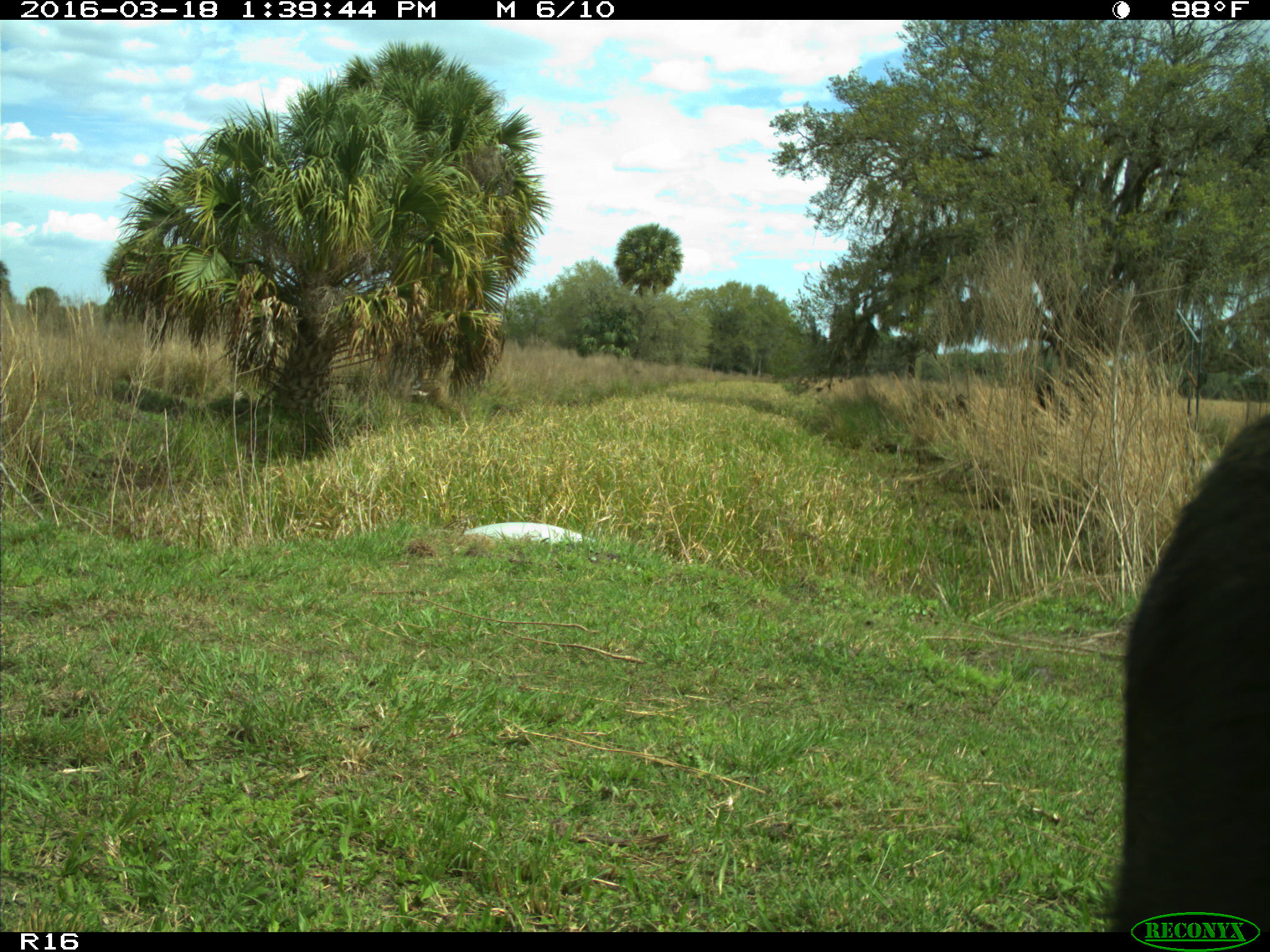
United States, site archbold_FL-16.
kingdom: Animalia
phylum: Chordata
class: Mammalia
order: Artiodactyla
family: Bovidae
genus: Bos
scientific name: Bos taurus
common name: domestic cow